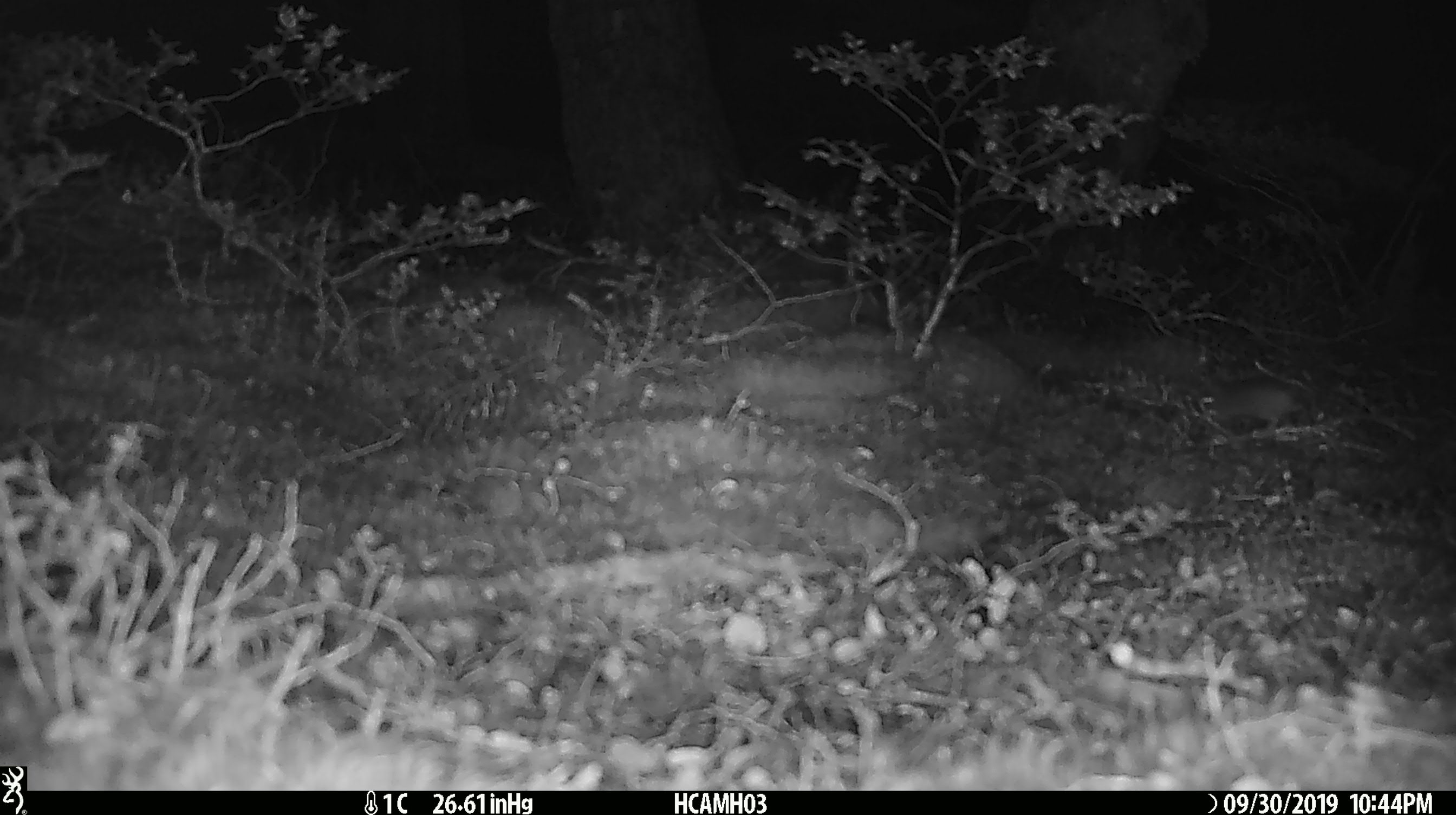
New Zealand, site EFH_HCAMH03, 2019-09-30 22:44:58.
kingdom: Animalia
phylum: Chordata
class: Mammalia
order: Rodentia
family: Muridae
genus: Mus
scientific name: Mus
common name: mouse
Mouse (Mus).